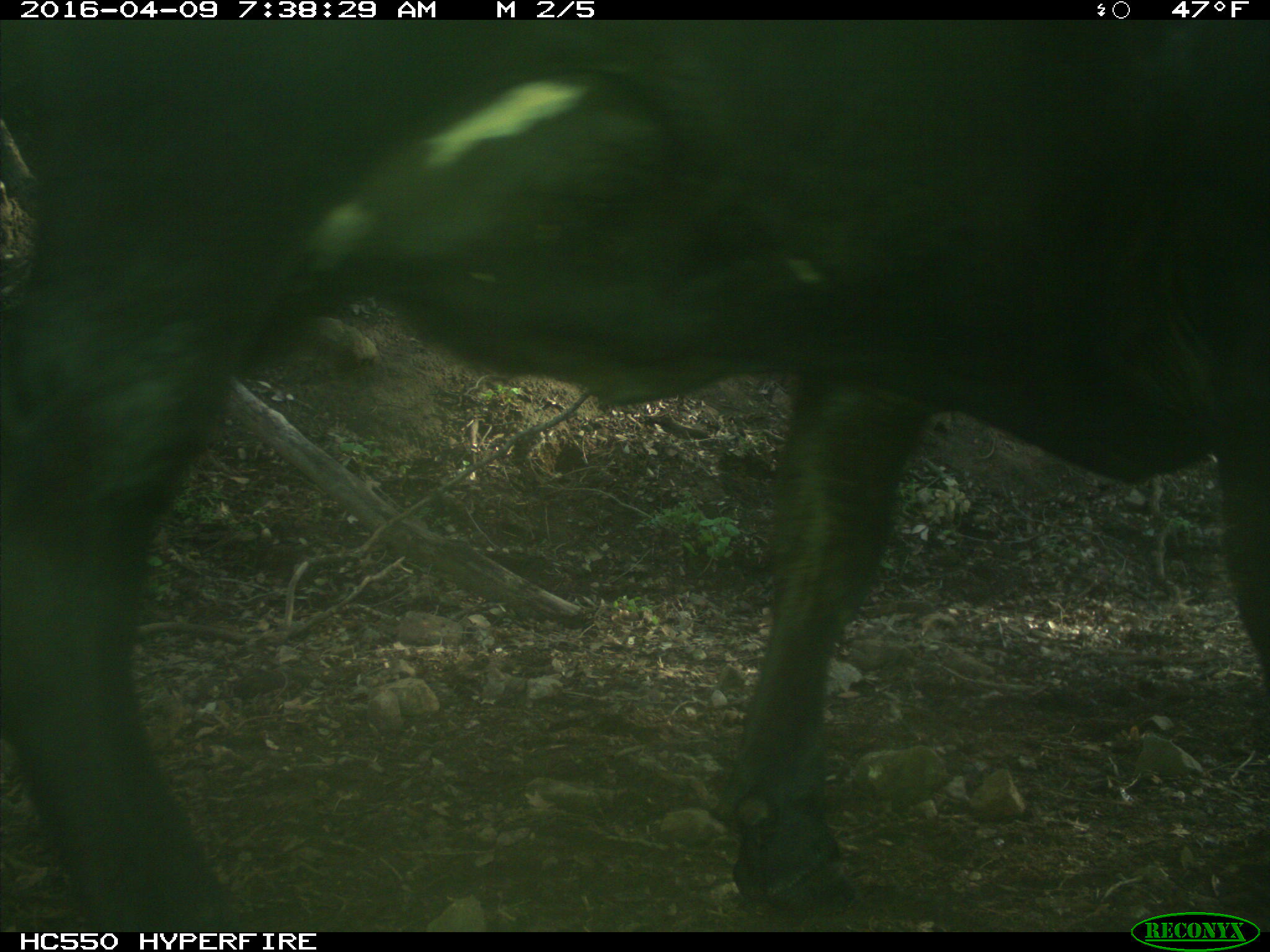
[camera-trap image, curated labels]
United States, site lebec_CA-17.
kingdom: Animalia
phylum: Chordata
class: Mammalia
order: Artiodactyla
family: Bovidae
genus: Bos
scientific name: Bos taurus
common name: domestic cow